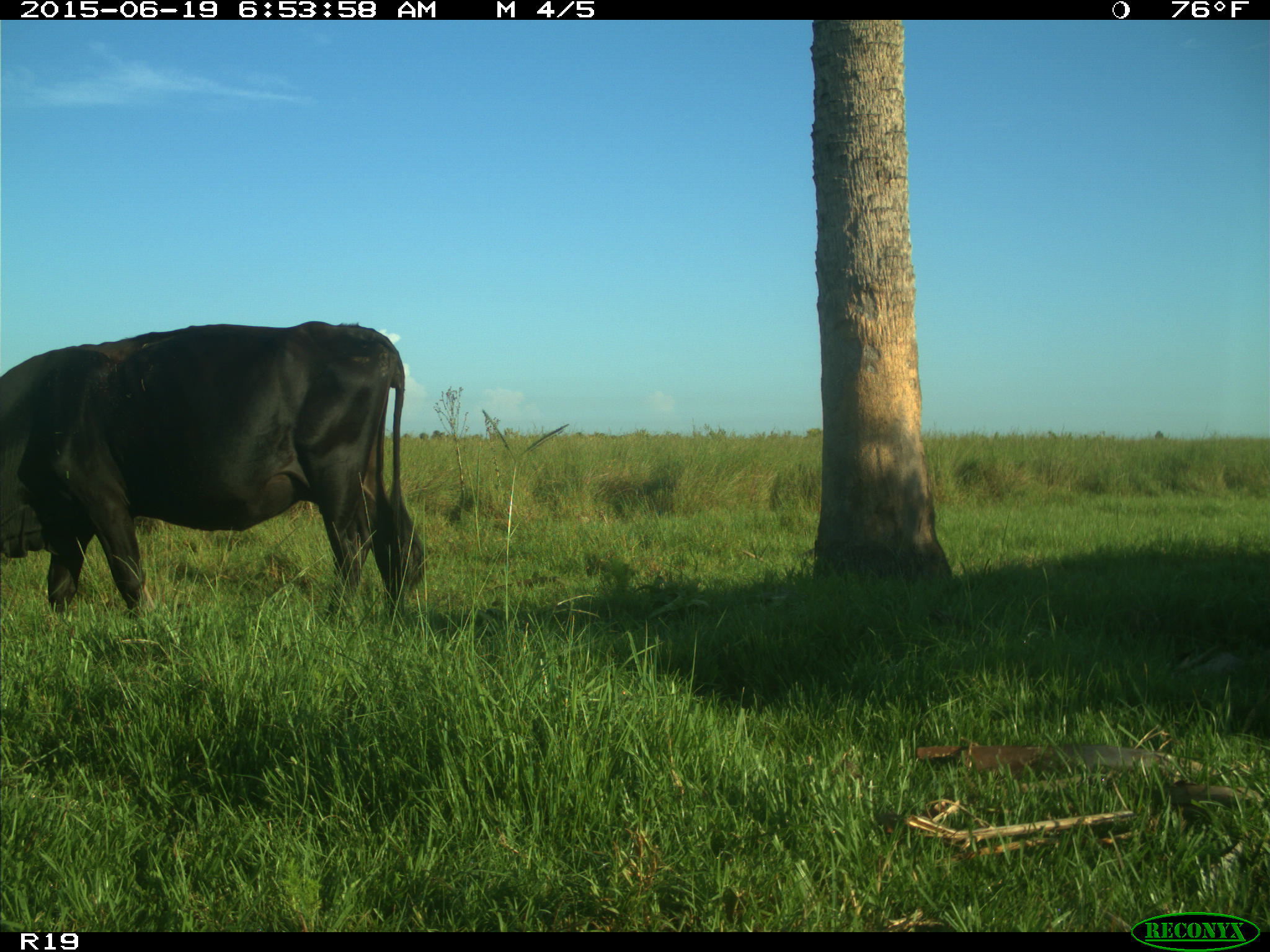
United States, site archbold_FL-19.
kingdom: Animalia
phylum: Chordata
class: Mammalia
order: Artiodactyla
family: Bovidae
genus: Bos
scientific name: Bos taurus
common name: domestic cow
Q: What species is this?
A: Bos taurus (domestic cow).